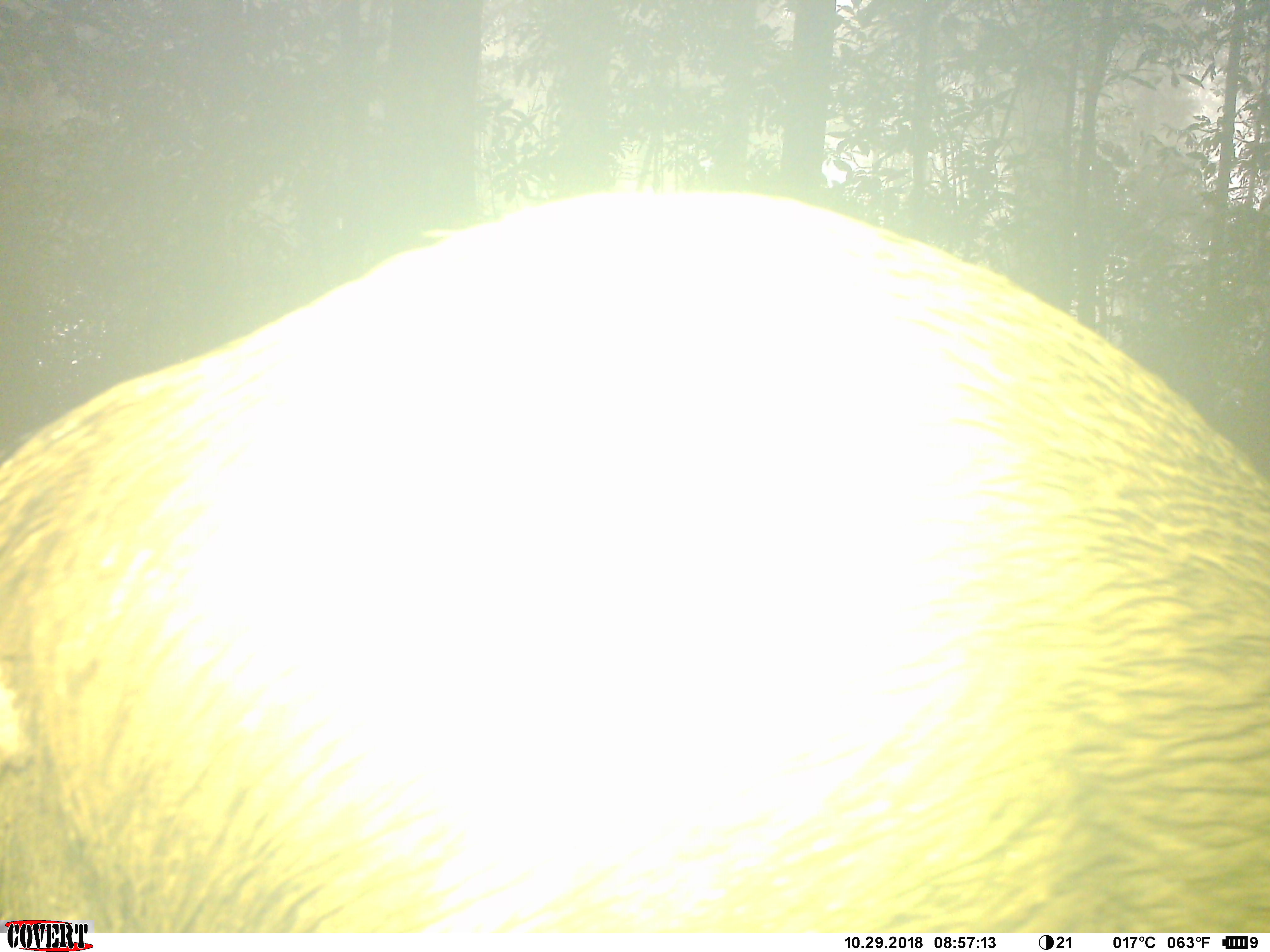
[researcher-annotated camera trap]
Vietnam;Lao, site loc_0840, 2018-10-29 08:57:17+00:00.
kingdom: Animalia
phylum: Chordata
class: Mammalia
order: Artiodactyla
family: Suidae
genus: Sus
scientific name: Sus scrofa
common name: eurasian wild pig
Eurasian wild pig (Sus scrofa). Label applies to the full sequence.